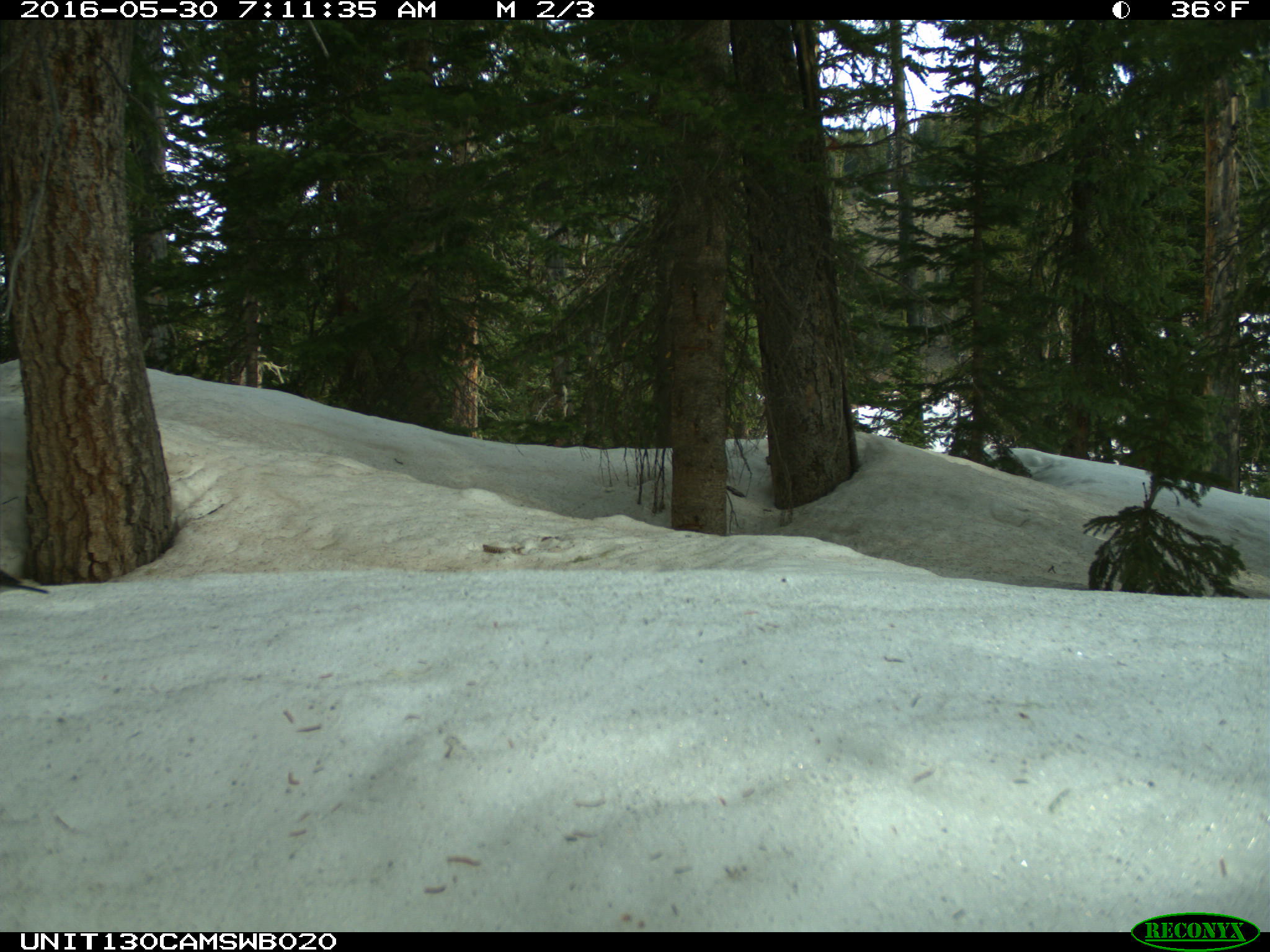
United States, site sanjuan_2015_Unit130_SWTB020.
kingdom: Animalia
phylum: Chordata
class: Aves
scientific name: Aves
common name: birds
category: unidentified bird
Unidentified bird (birds) (Aves).